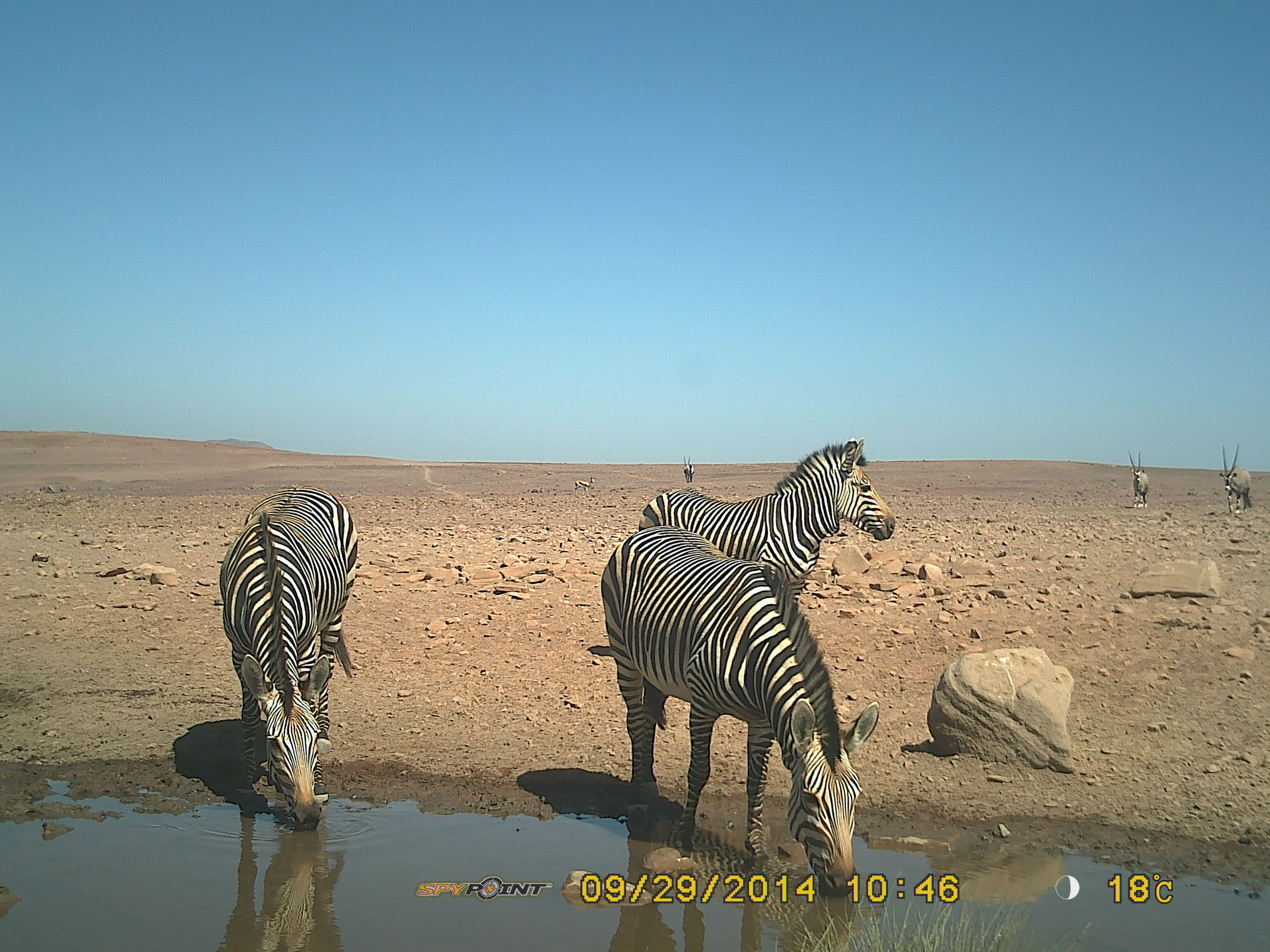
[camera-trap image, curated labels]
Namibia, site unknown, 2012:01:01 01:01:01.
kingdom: Animalia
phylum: Chordata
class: Mammalia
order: Perissodactyla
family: Equidae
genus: Equus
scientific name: Equus zebra hartmannae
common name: hartmann's mountain zebra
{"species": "Equus zebra hartmannae (hartmann's mountain zebra)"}